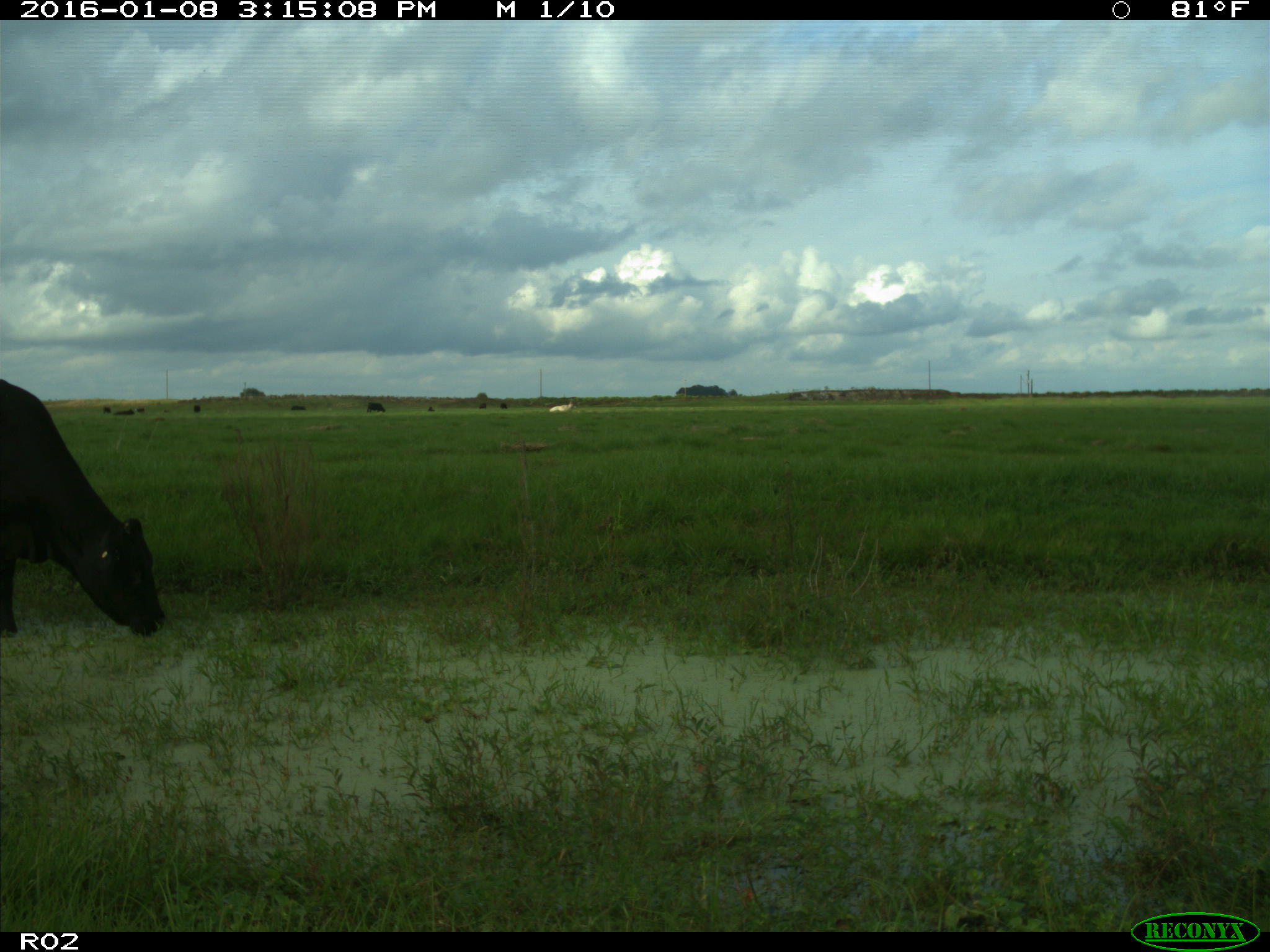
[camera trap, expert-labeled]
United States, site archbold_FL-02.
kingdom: Animalia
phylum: Chordata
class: Mammalia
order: Artiodactyla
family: Bovidae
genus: Bos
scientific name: Bos taurus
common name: domestic cow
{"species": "Bos taurus (domestic cow)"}